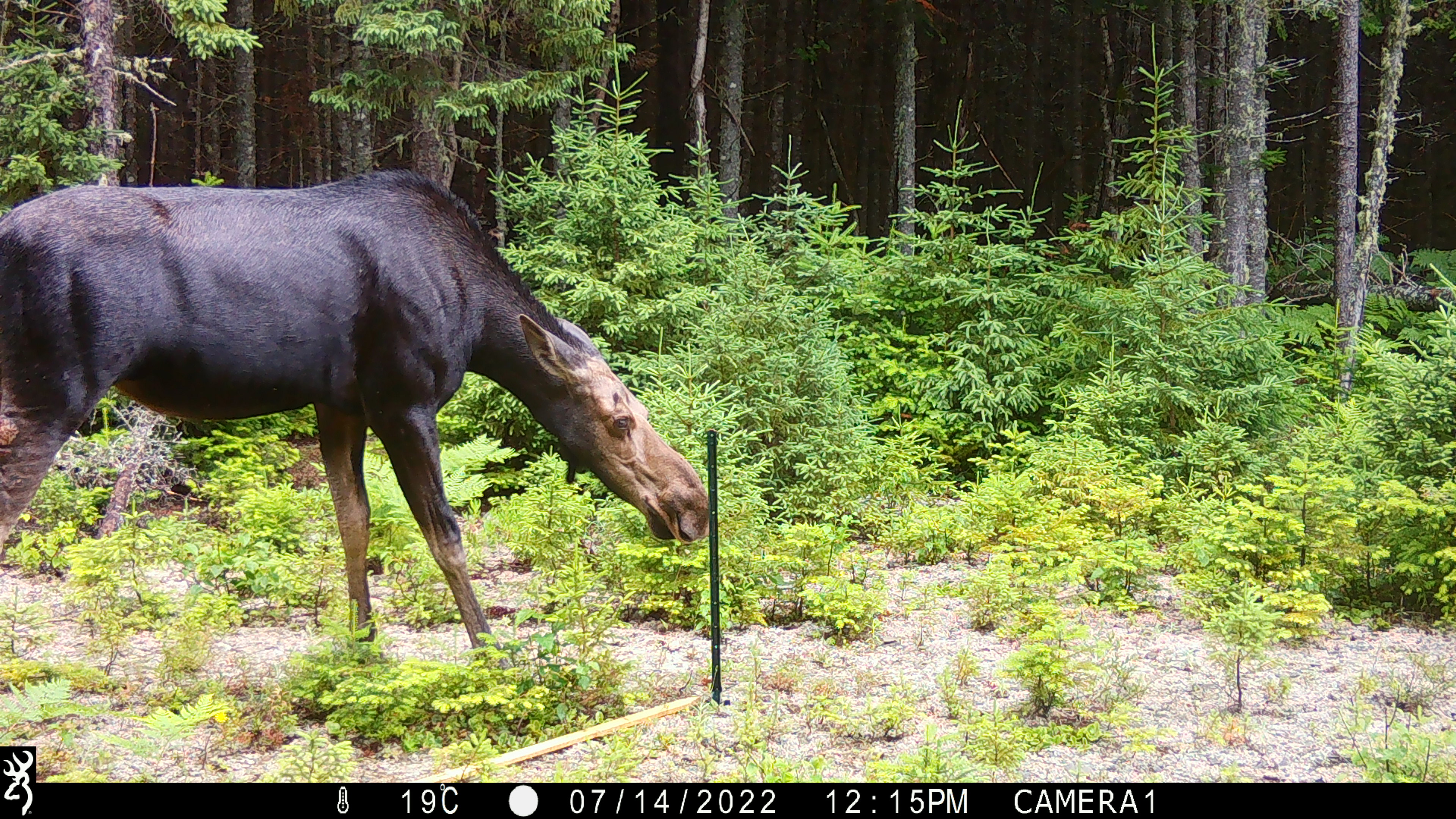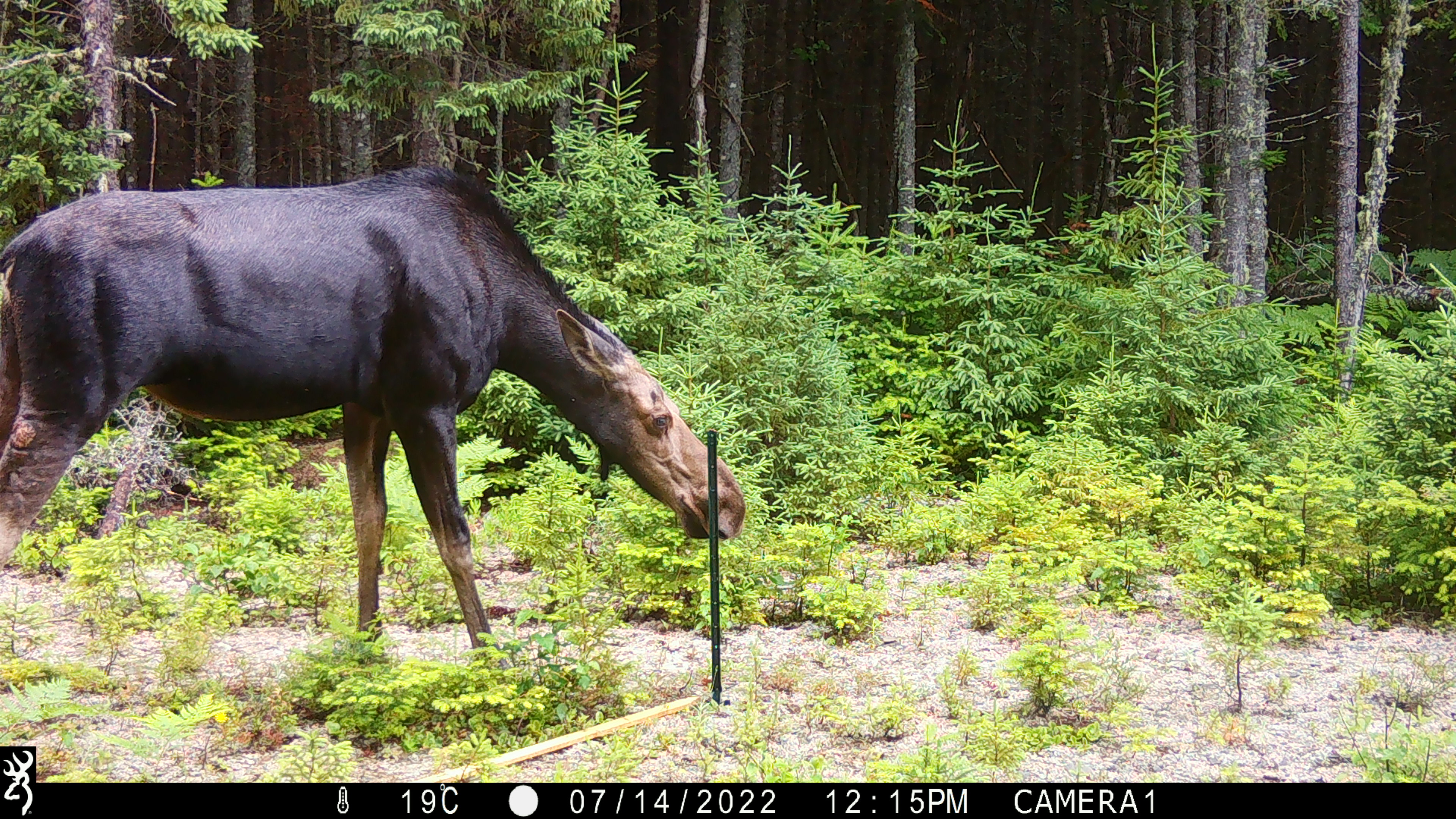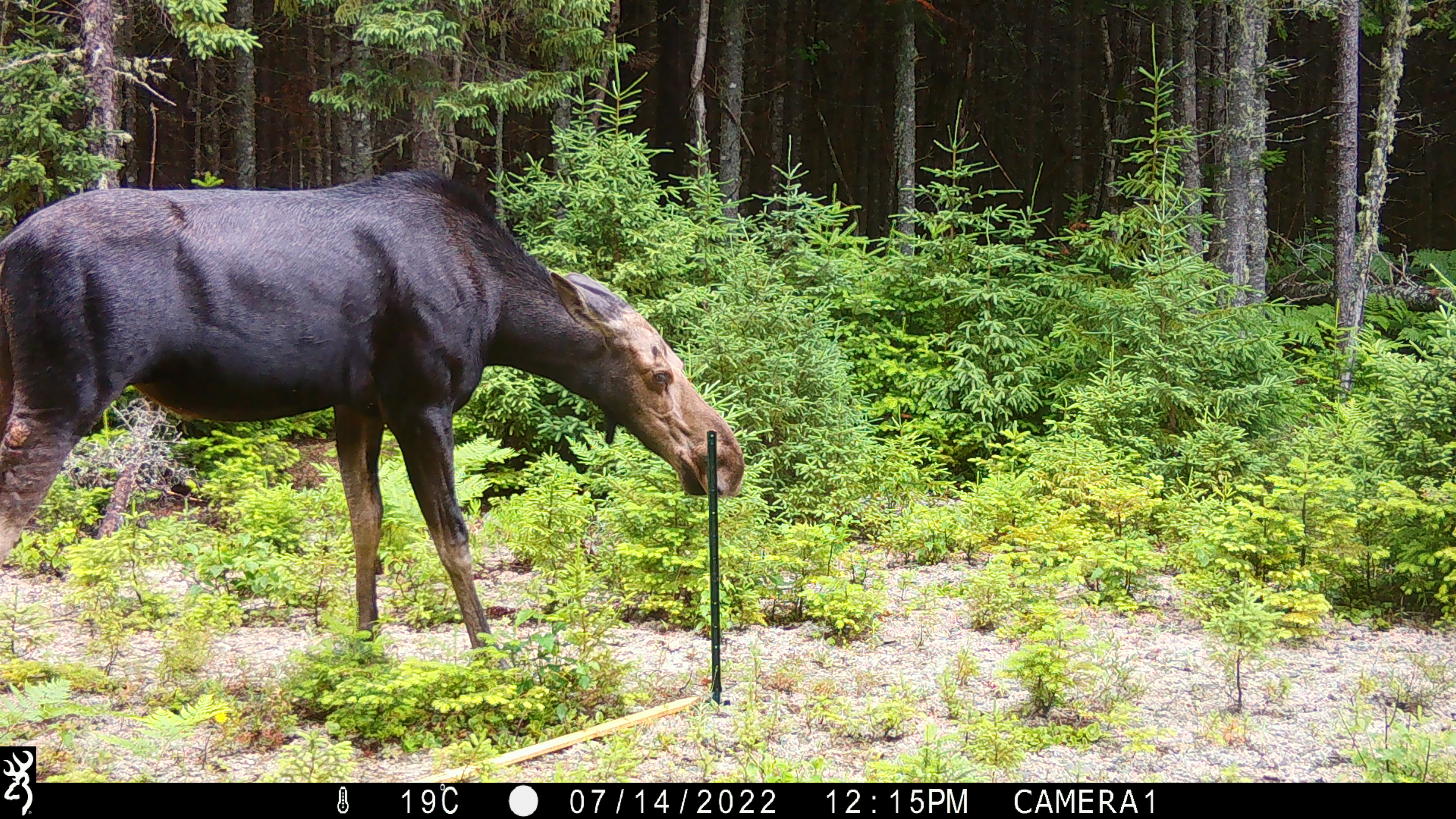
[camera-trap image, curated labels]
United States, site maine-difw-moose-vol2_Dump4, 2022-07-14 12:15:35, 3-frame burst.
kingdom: Animalia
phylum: Chordata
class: Mammalia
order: Artiodactyla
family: Cervidae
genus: Alces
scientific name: Alces alces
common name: moose